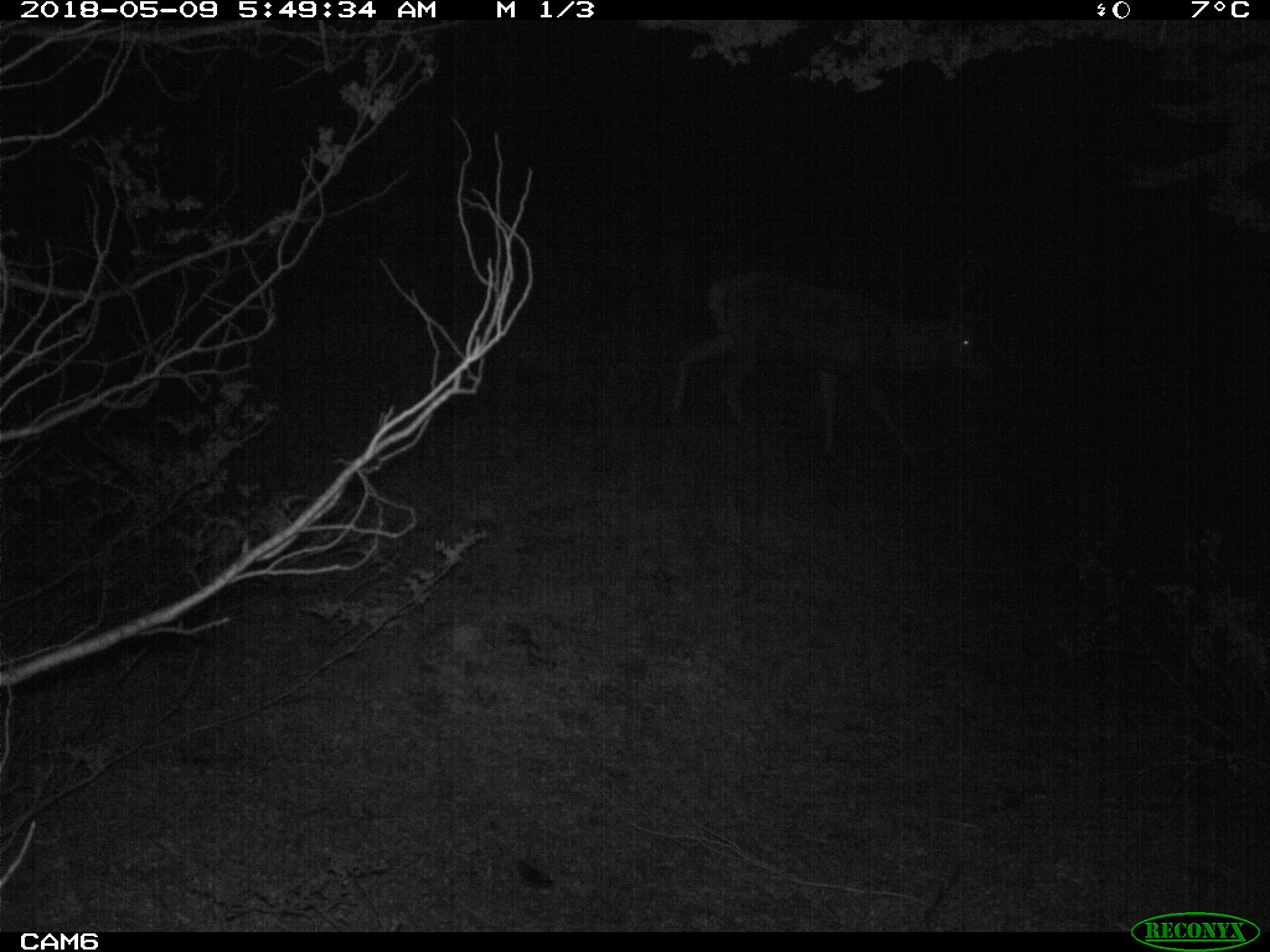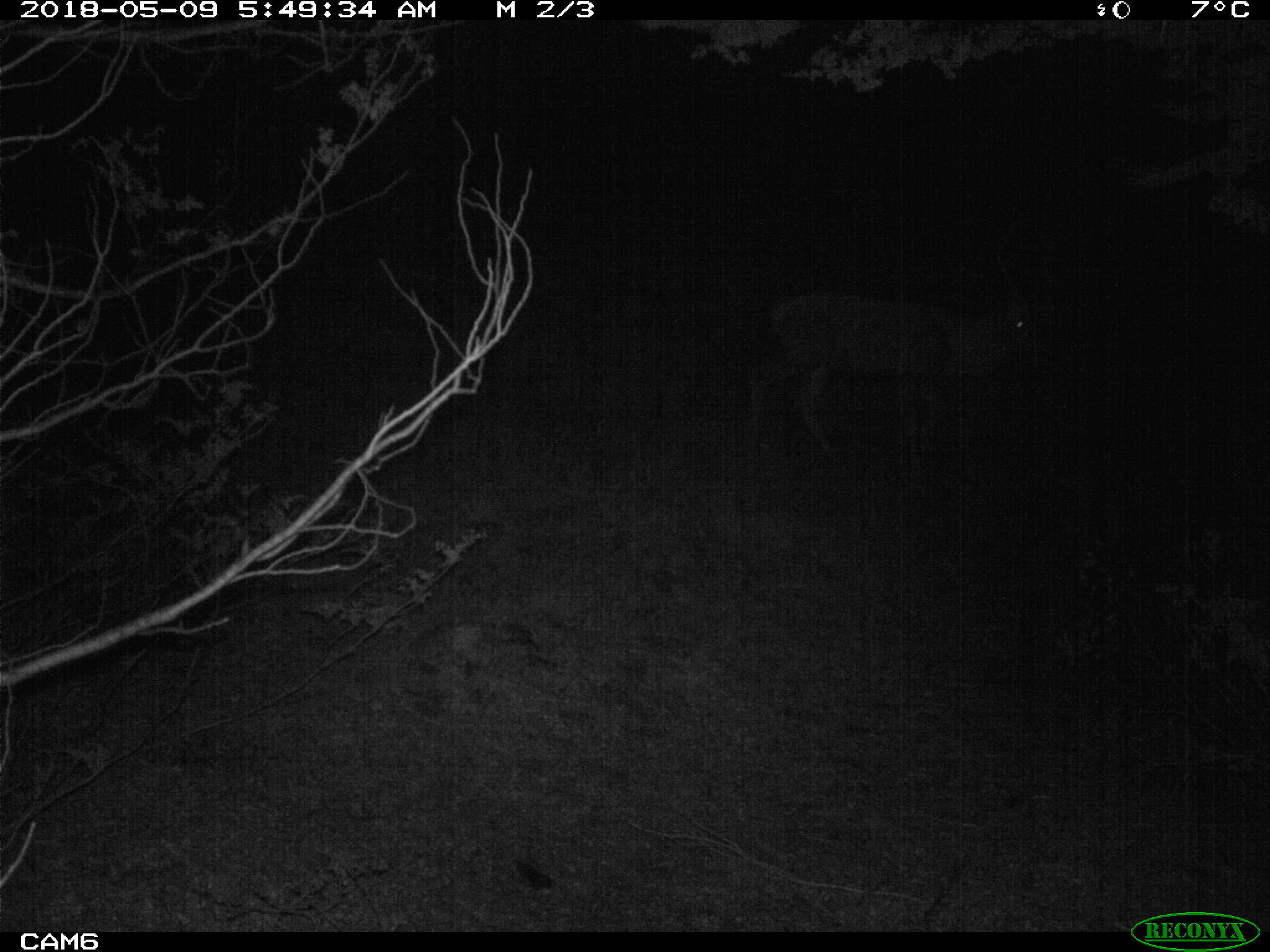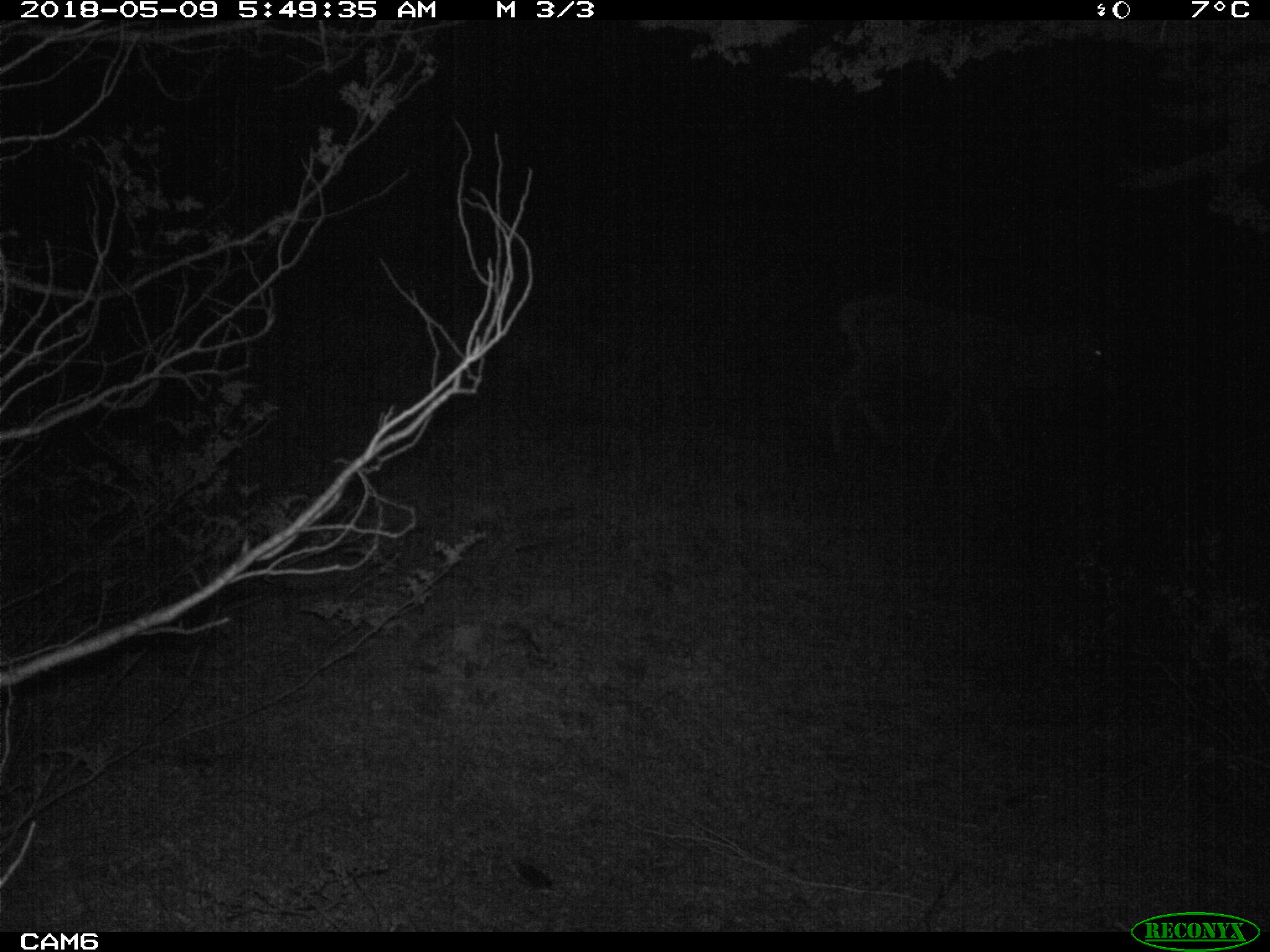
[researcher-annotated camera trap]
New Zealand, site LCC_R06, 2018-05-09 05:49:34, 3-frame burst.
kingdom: Animalia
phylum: Chordata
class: Mammalia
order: Artiodactyla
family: Cervidae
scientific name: Cervidae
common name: deer